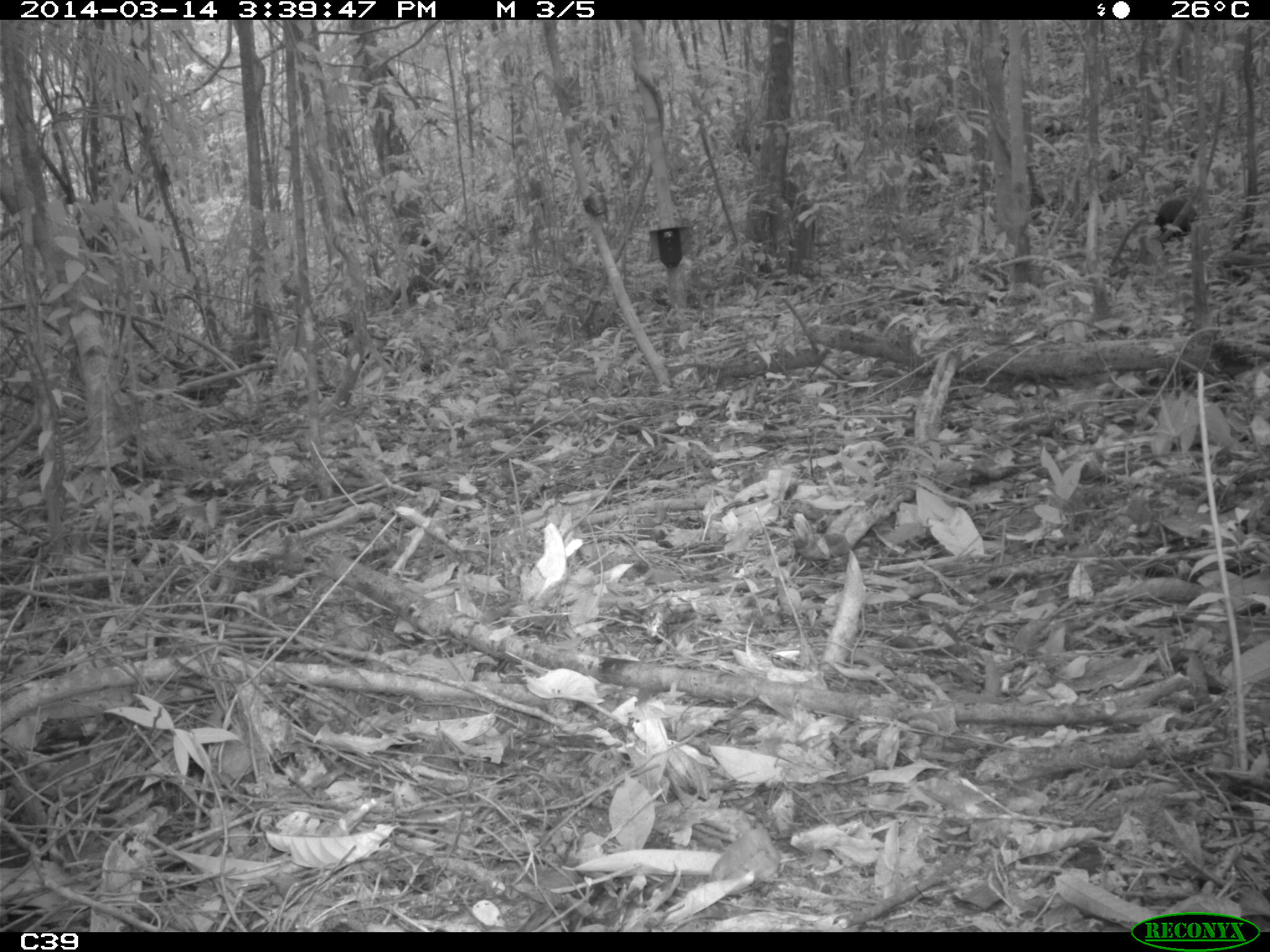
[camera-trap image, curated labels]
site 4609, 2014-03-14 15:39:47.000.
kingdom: Animalia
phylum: Chordata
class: Aves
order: Gruiformes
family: Psophiidae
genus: Psophia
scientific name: Psophia crepitans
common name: gray-winged trumpeter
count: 2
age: adult